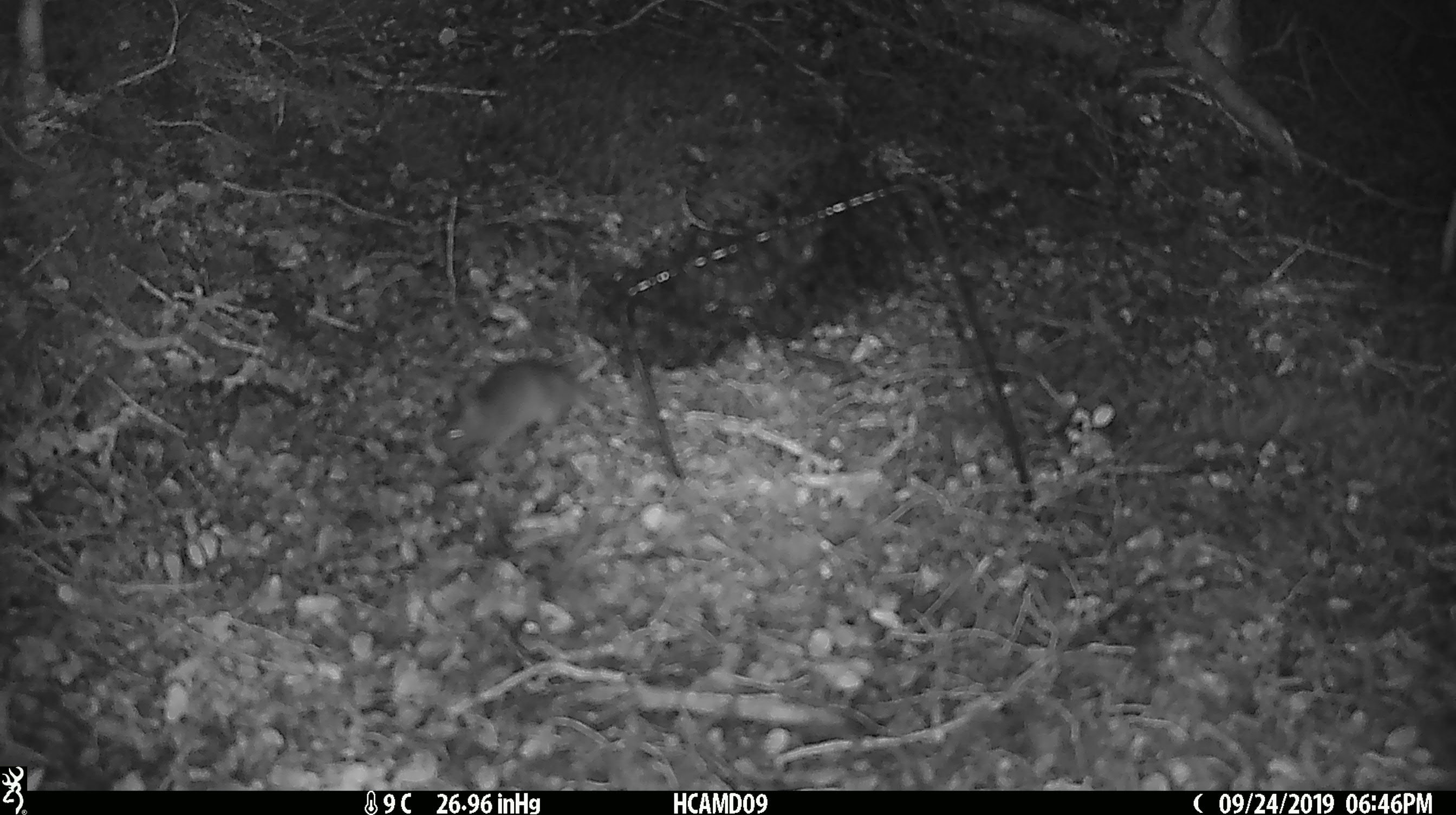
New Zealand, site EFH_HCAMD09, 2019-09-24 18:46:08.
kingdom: Animalia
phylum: Chordata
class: Mammalia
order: Rodentia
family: Muridae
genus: Mus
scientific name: Mus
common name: mouse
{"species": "mouse (Mus)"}